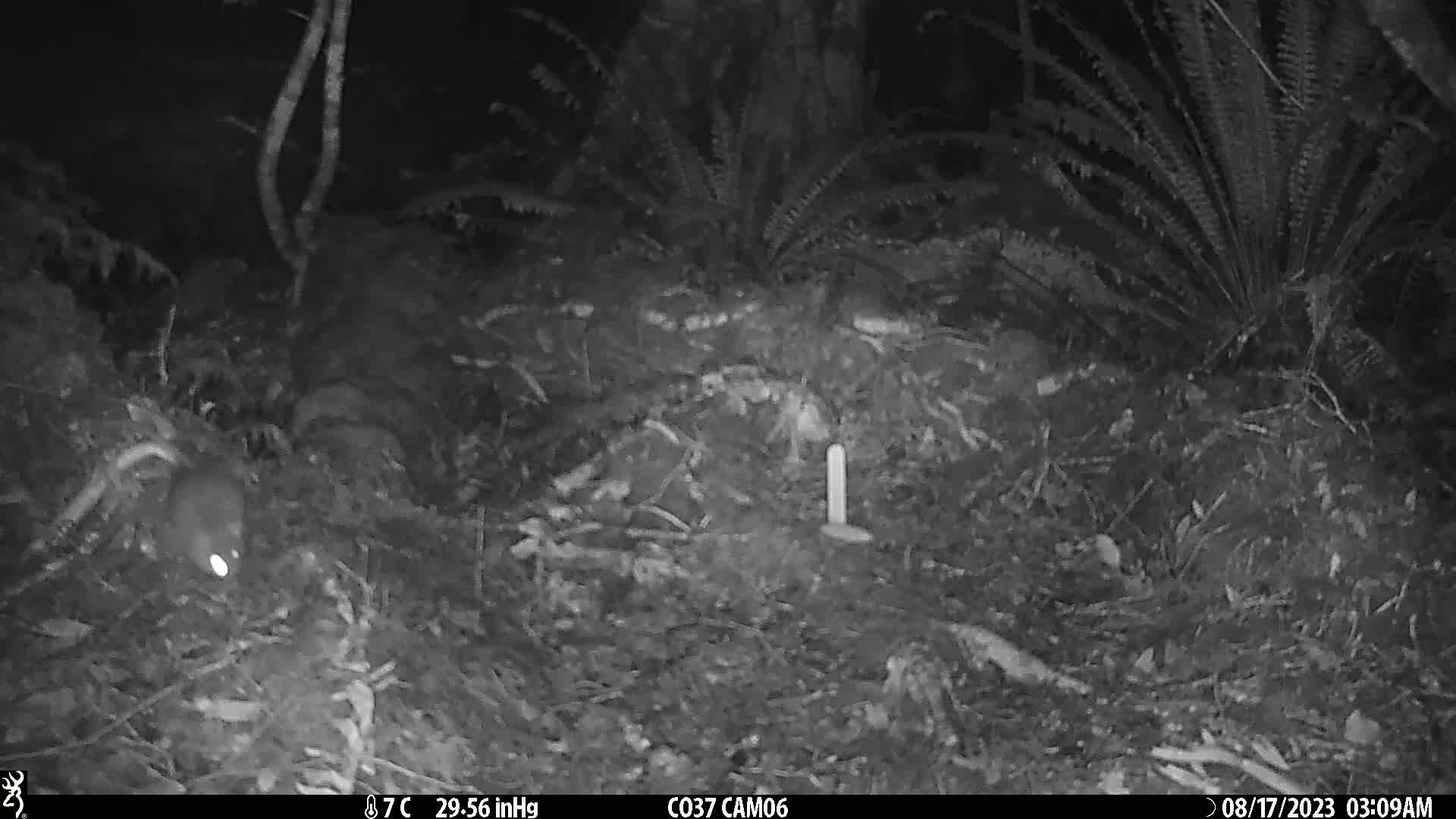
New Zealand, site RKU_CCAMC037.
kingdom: Animalia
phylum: Chordata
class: Mammalia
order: Rodentia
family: Muridae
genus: Rattus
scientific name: Rattus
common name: rat